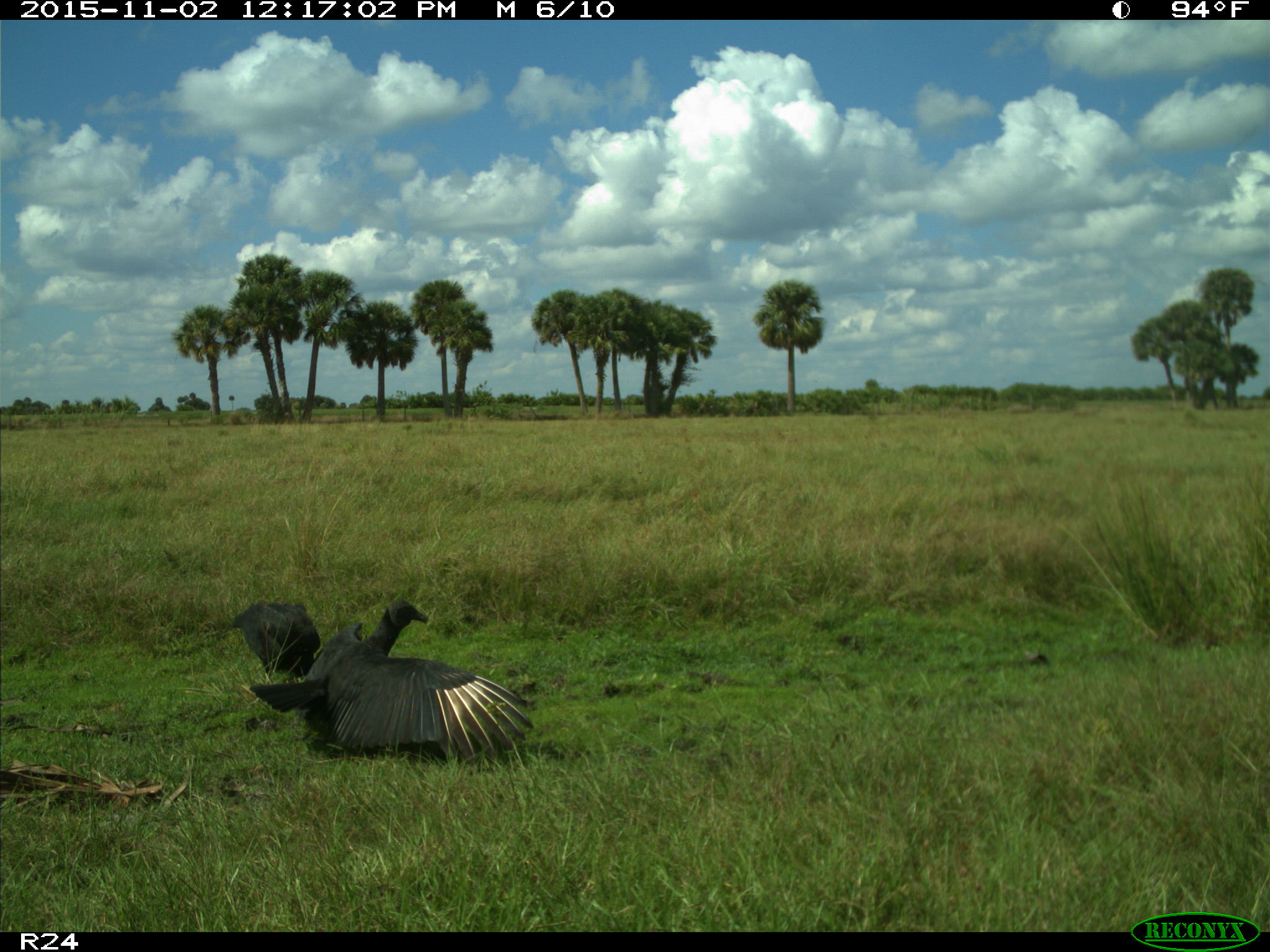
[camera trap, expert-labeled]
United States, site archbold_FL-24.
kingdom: Animalia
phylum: Chordata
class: Aves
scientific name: Aves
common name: birds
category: unidentified bird